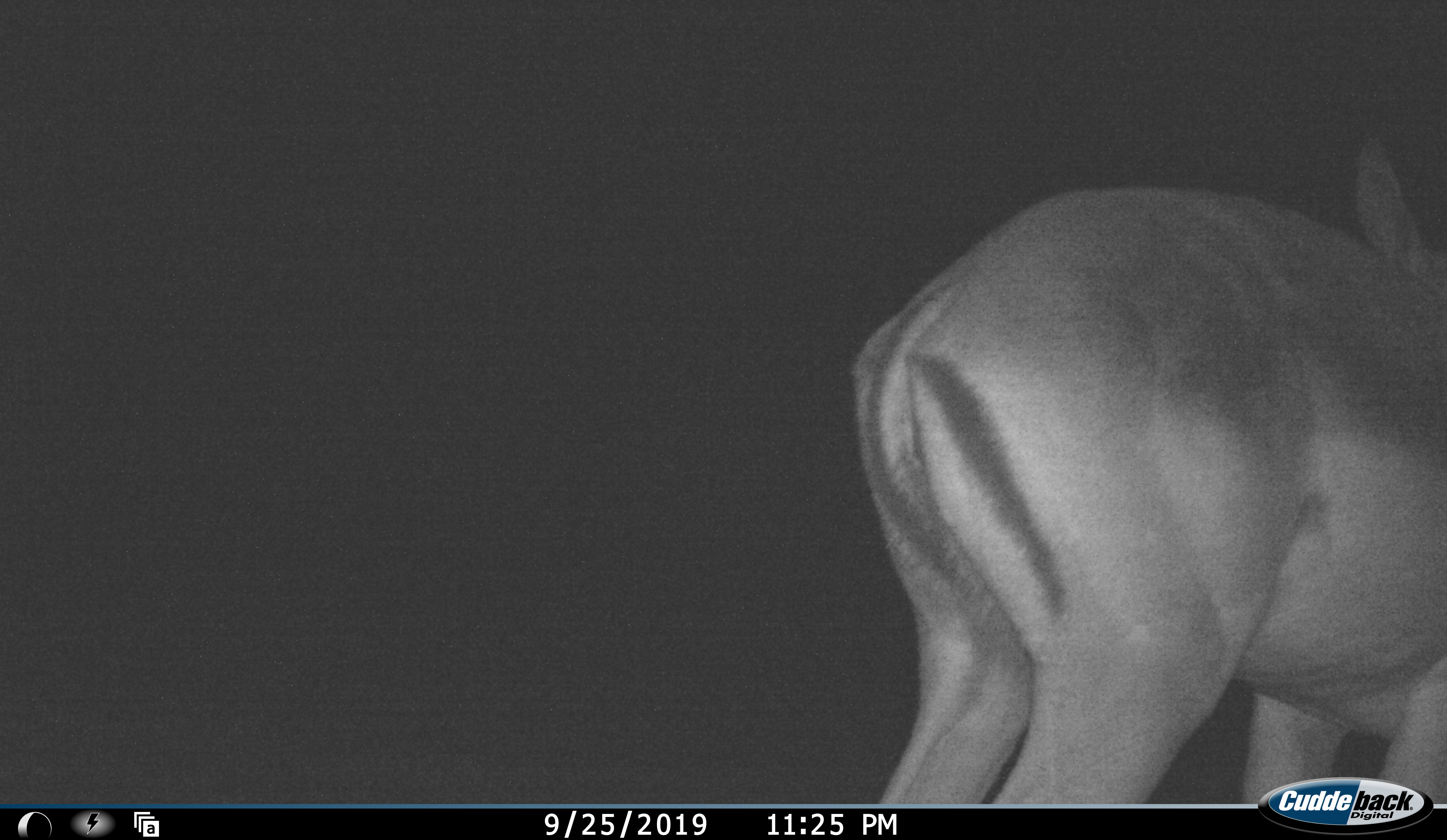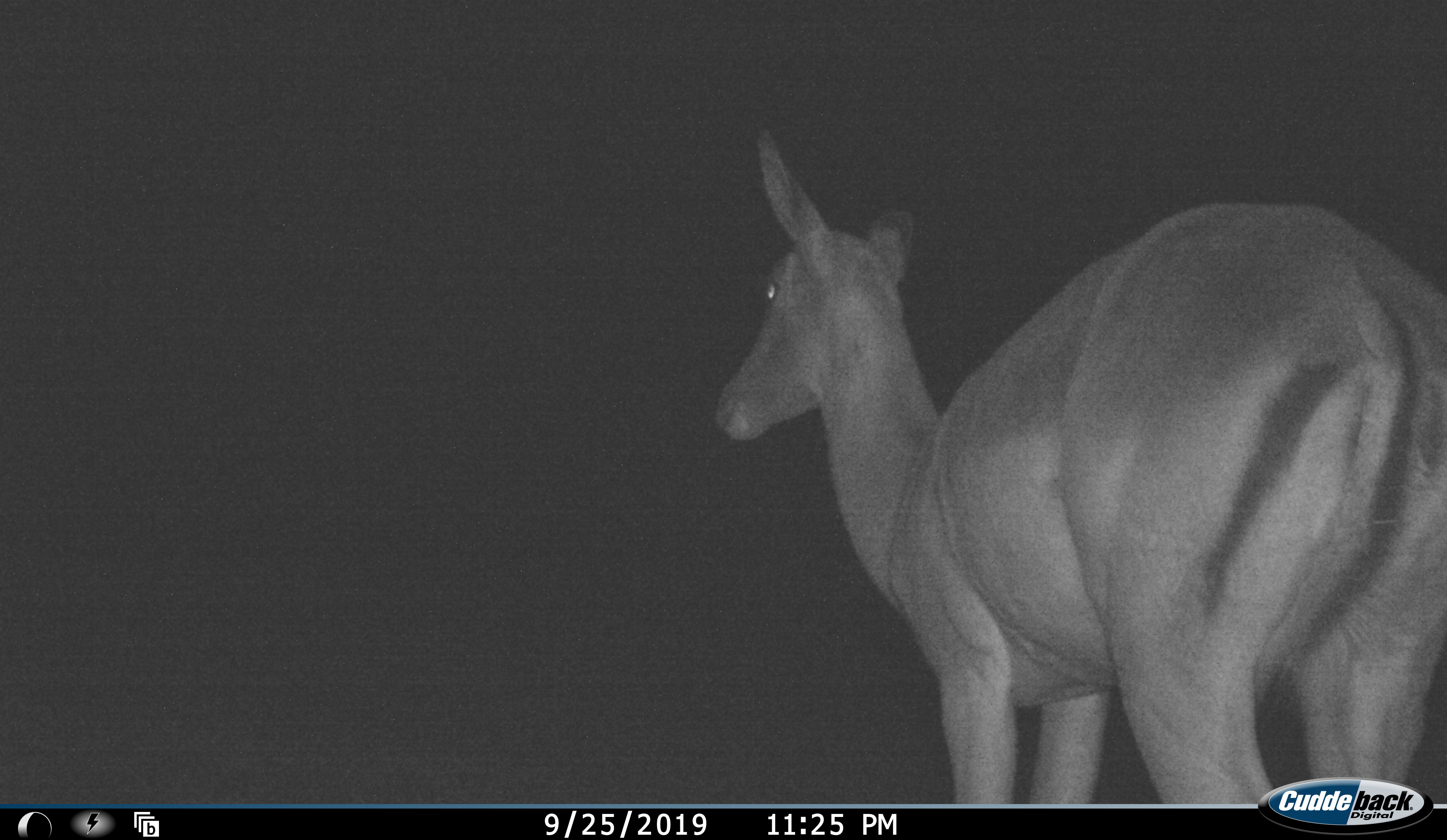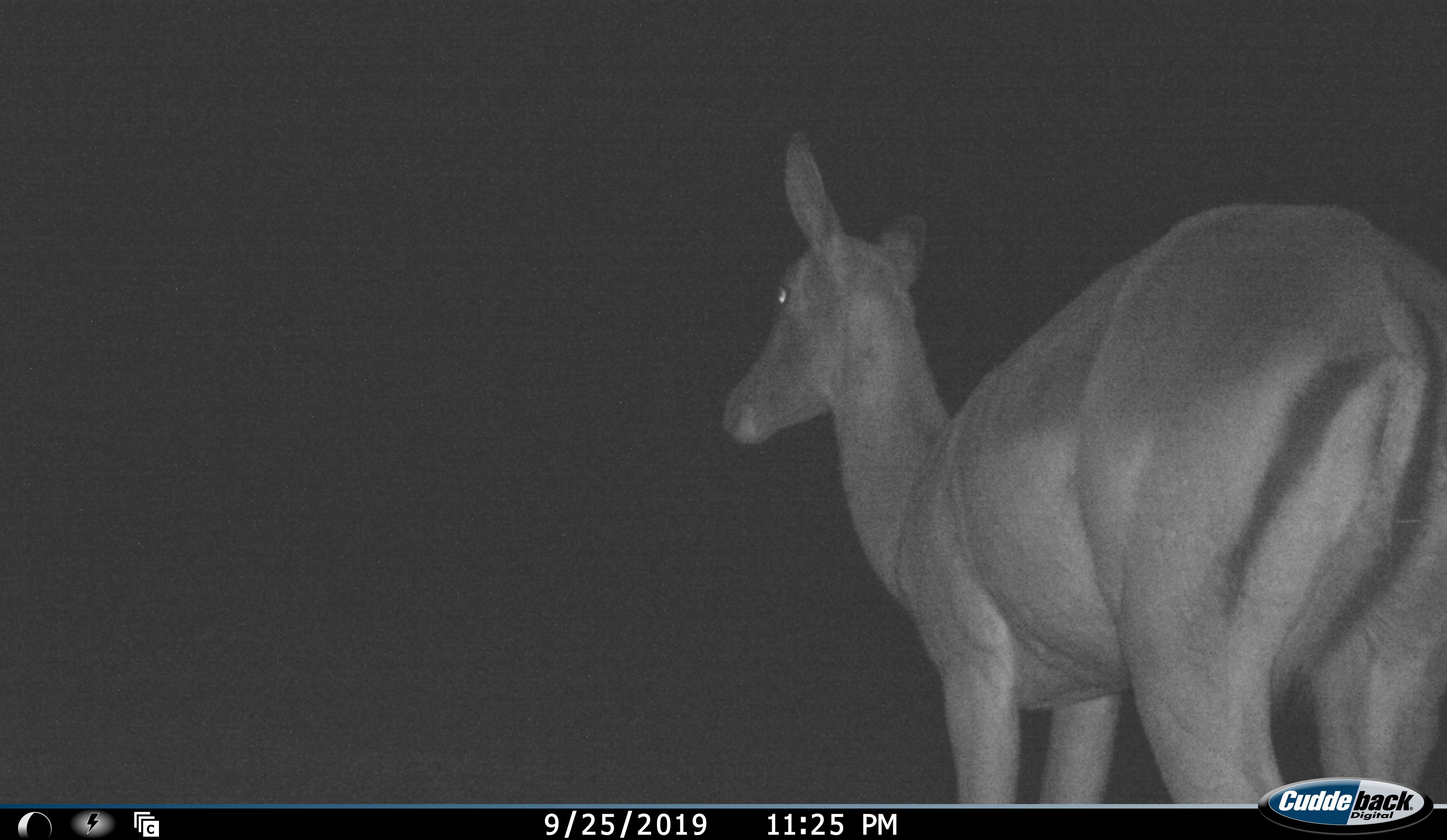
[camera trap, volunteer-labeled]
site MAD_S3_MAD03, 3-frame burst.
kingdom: Animalia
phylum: Chordata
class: Mammalia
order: Artiodactyla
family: Bovidae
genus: Aepyceros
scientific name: Aepyceros melampus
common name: impala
Impala (Aepyceros melampus), count 1. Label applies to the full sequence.